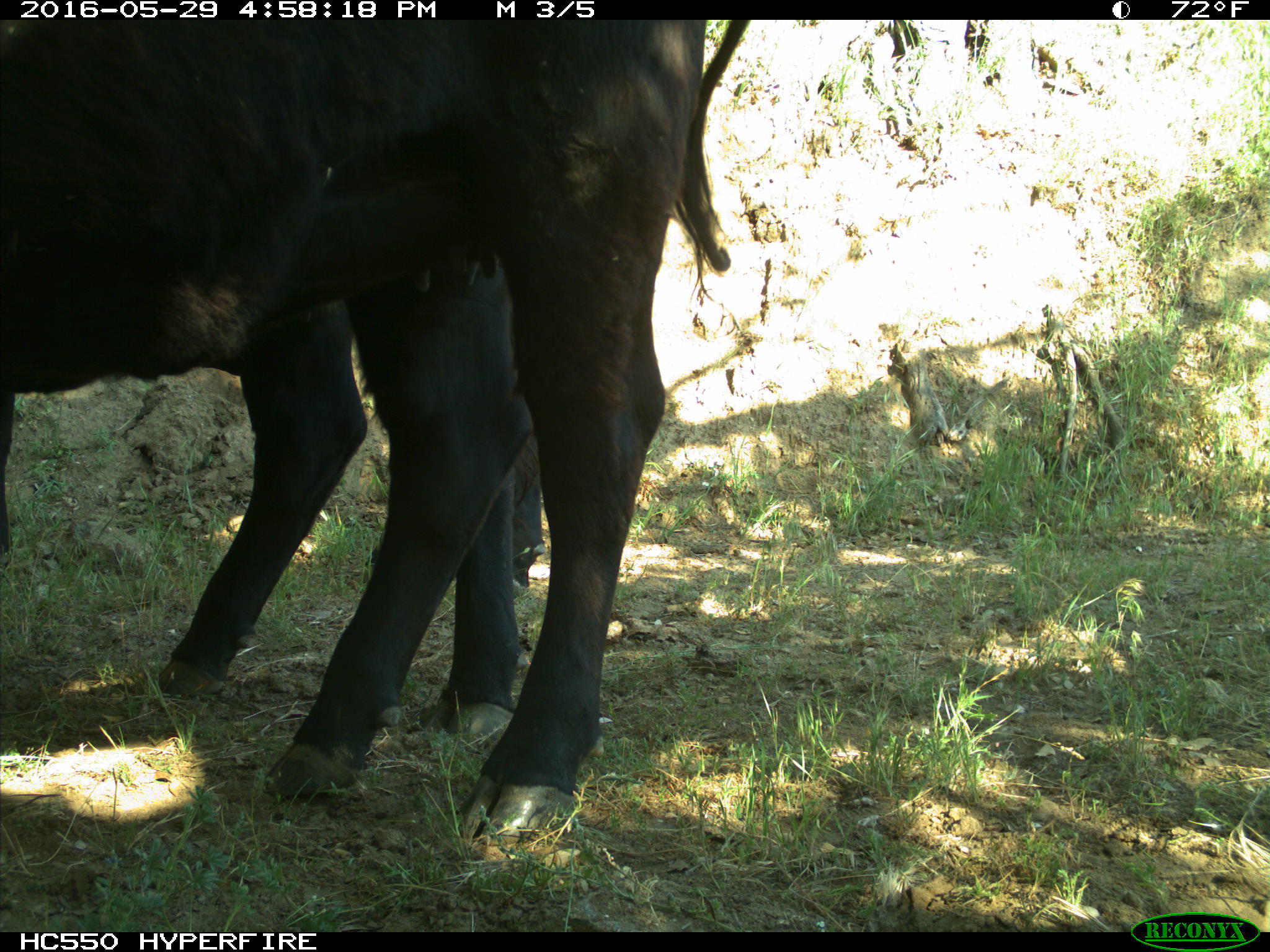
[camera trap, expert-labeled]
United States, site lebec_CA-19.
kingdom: Animalia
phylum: Chordata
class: Mammalia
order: Artiodactyla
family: Bovidae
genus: Bos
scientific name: Bos taurus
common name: domestic cow